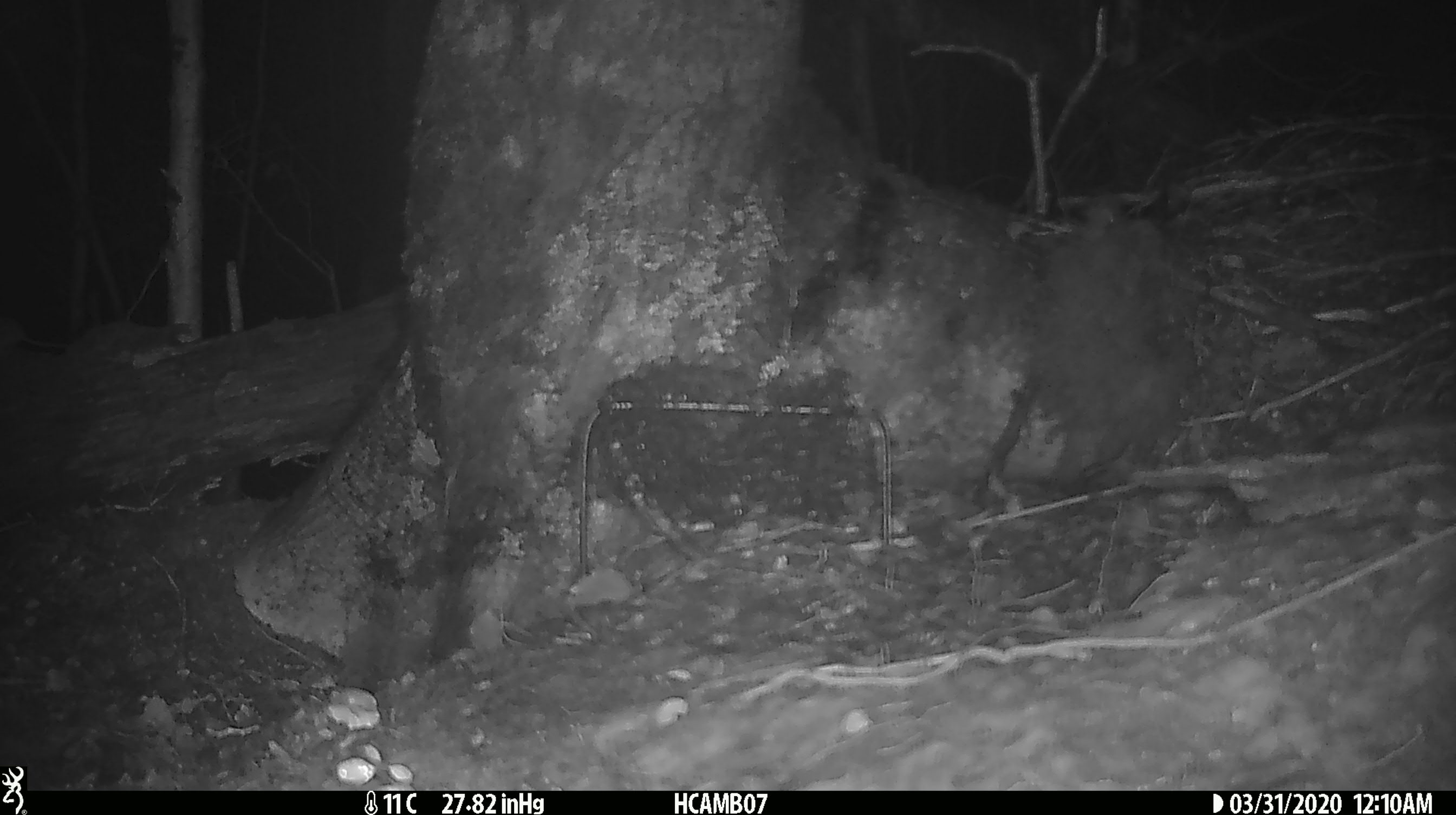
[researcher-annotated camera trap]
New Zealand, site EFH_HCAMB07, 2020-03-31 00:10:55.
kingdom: Animalia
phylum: Chordata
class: Mammalia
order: Rodentia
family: Muridae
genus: Mus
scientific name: Mus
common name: mouse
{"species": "mouse (Mus)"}